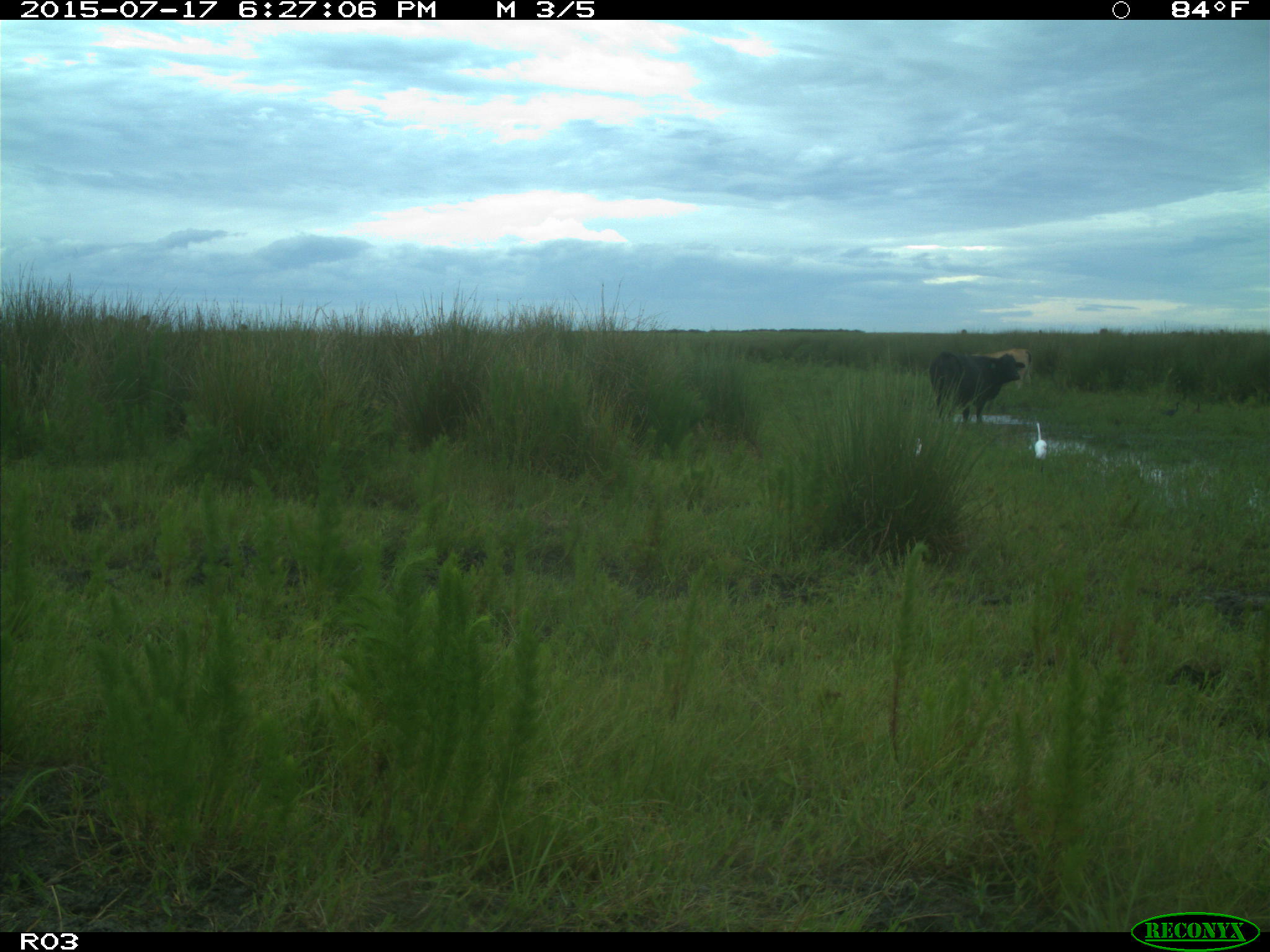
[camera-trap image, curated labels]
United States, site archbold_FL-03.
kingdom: Animalia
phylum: Chordata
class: Mammalia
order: Artiodactyla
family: Bovidae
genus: Bos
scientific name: Bos taurus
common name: domestic cow